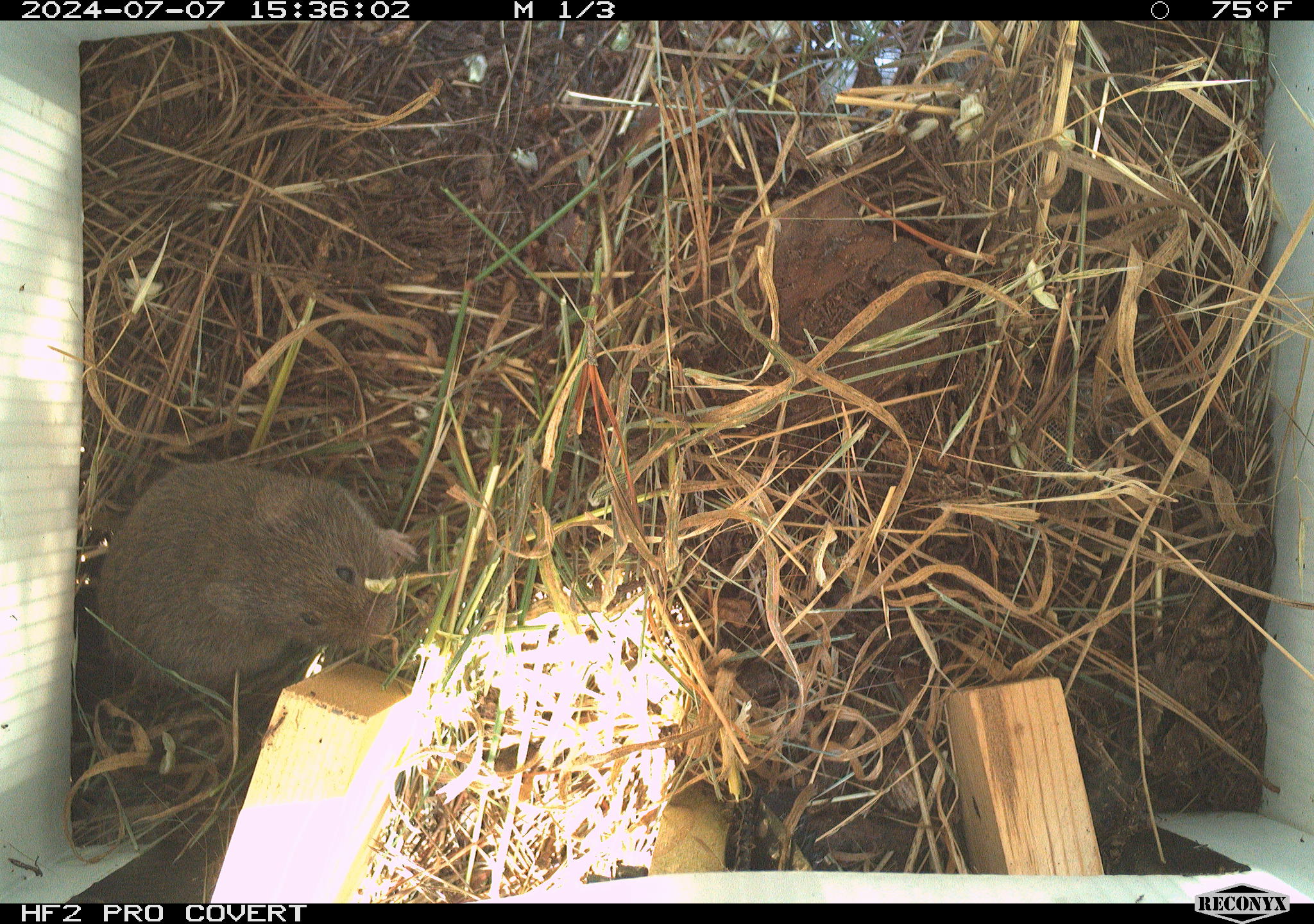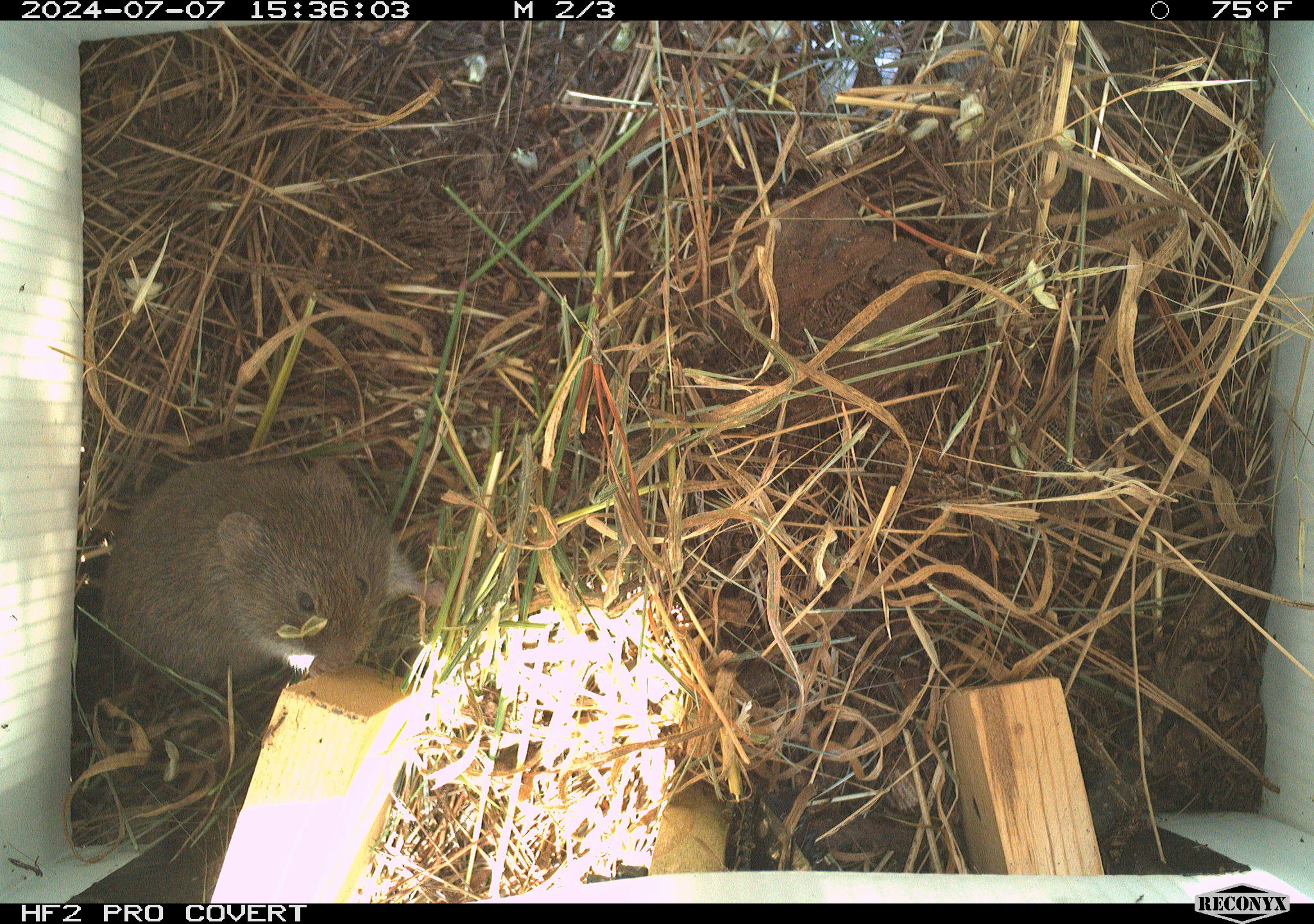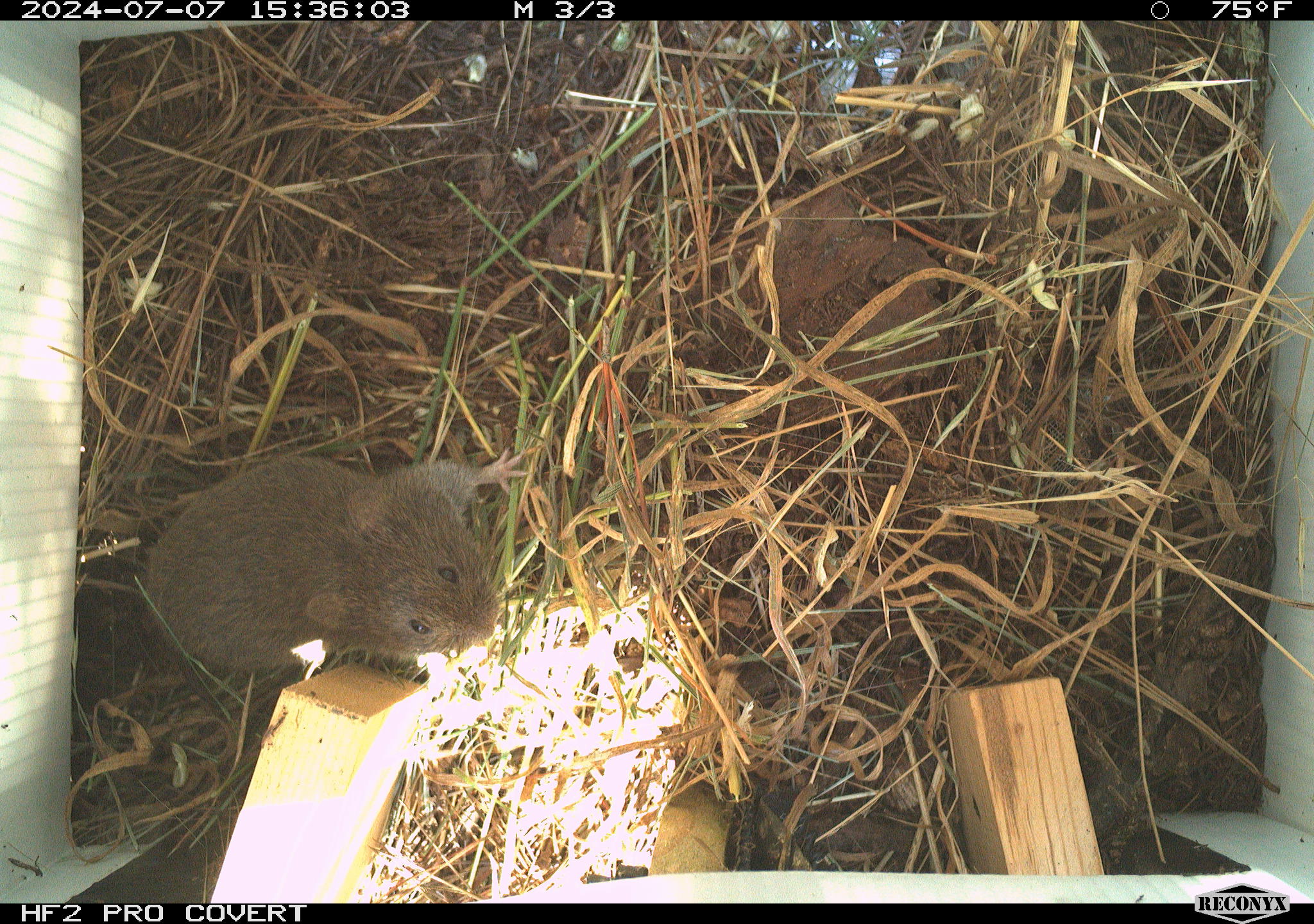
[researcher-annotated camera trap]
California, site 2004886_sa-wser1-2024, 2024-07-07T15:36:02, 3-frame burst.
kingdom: Animalia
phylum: Chordata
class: Mammalia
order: Rodentia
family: Cricetidae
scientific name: Arvicolinae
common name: voles, lemmings, and muskrats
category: arvicolinae subfamily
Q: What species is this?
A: Arvicolinae subfamily (voles, lemmings, and muskrats) (Arvicolinae).